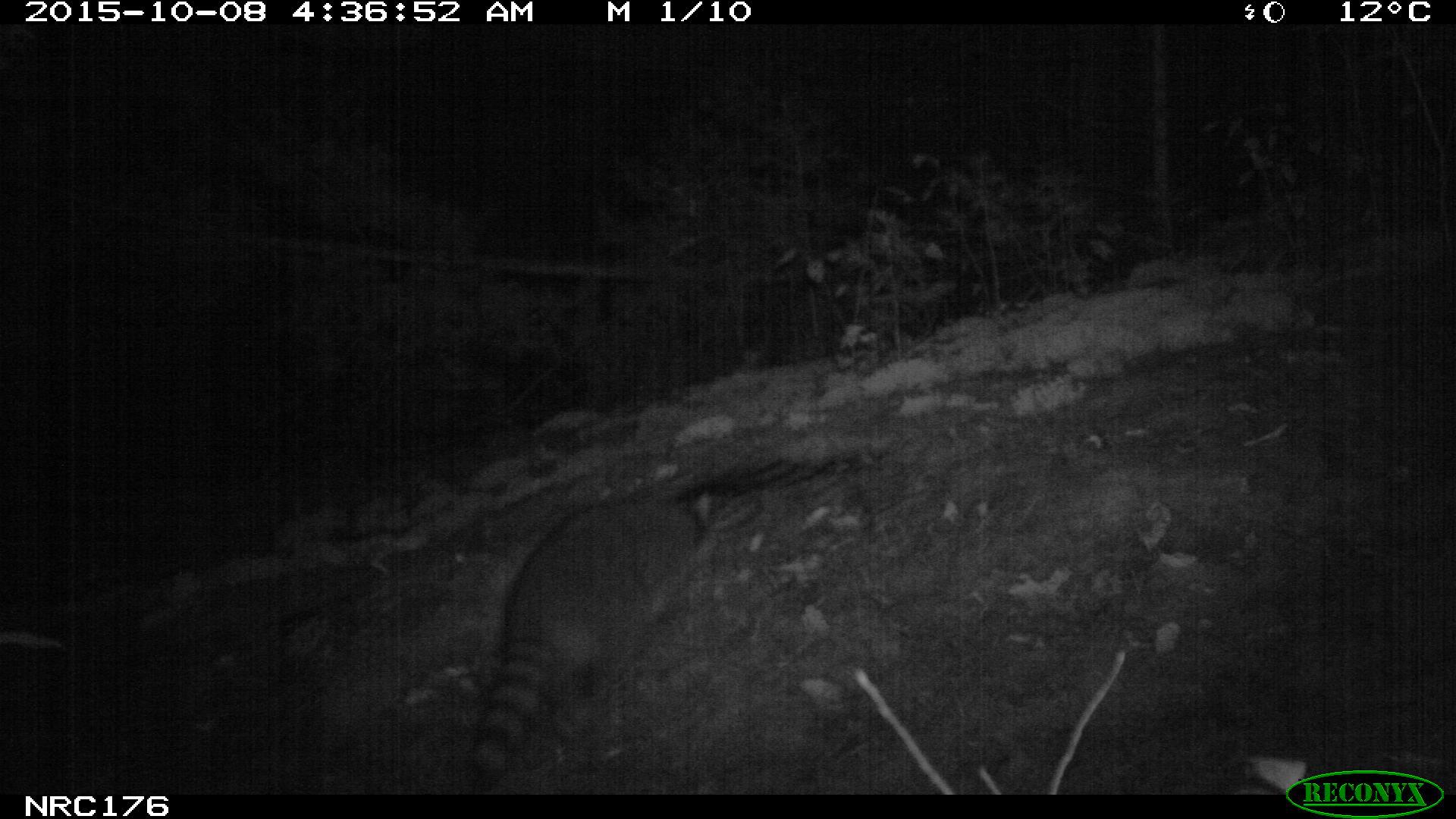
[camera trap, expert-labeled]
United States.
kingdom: Animalia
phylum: Chordata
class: Mammalia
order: Carnivora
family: Procyonidae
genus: Procyon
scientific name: Procyon lotor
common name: northern raccoon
Northern Raccoon (Procyon lotor).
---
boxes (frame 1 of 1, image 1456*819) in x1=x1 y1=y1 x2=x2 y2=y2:
Northern Raccoon: x1=462 y1=458 x2=729 y2=793